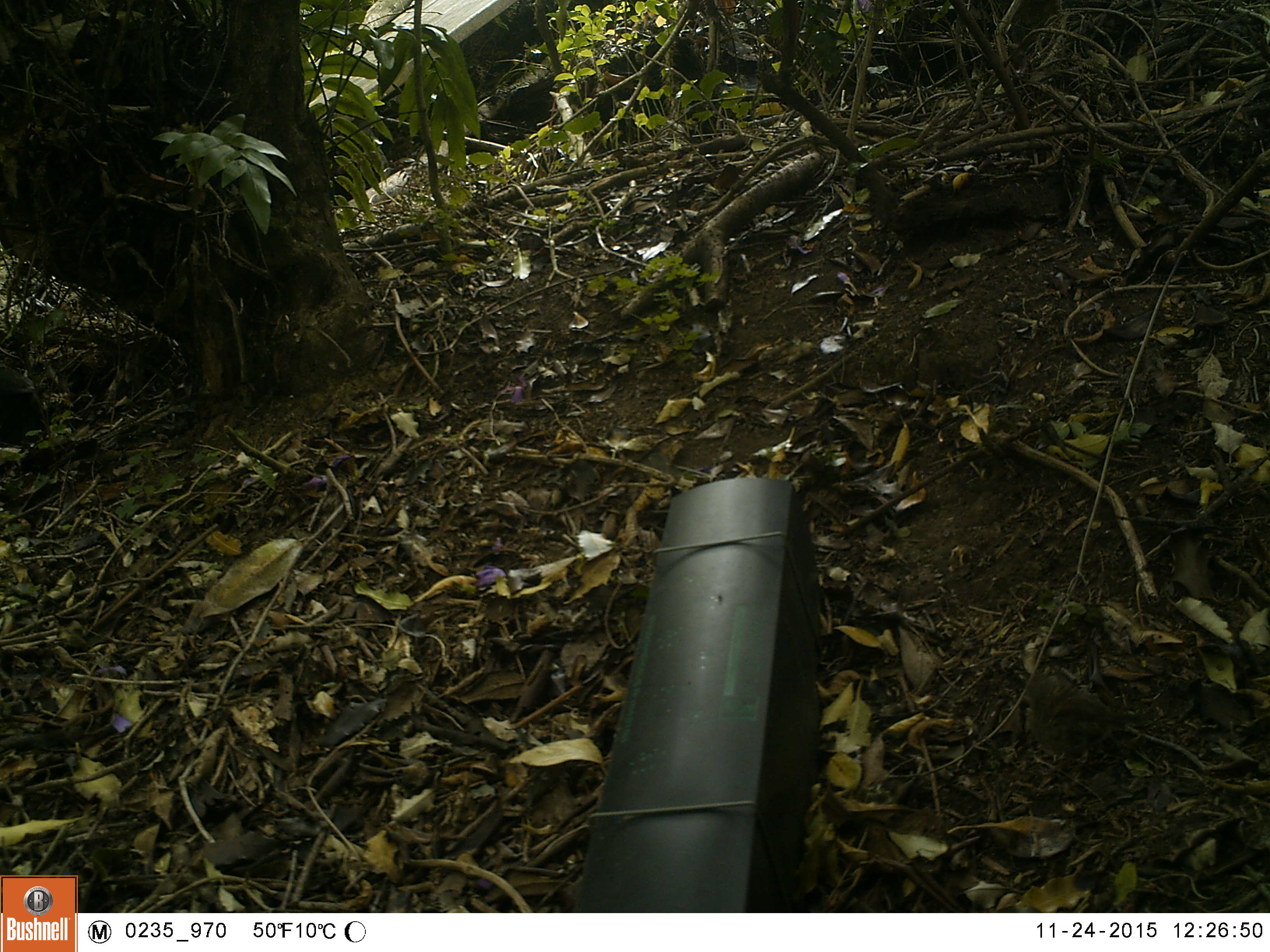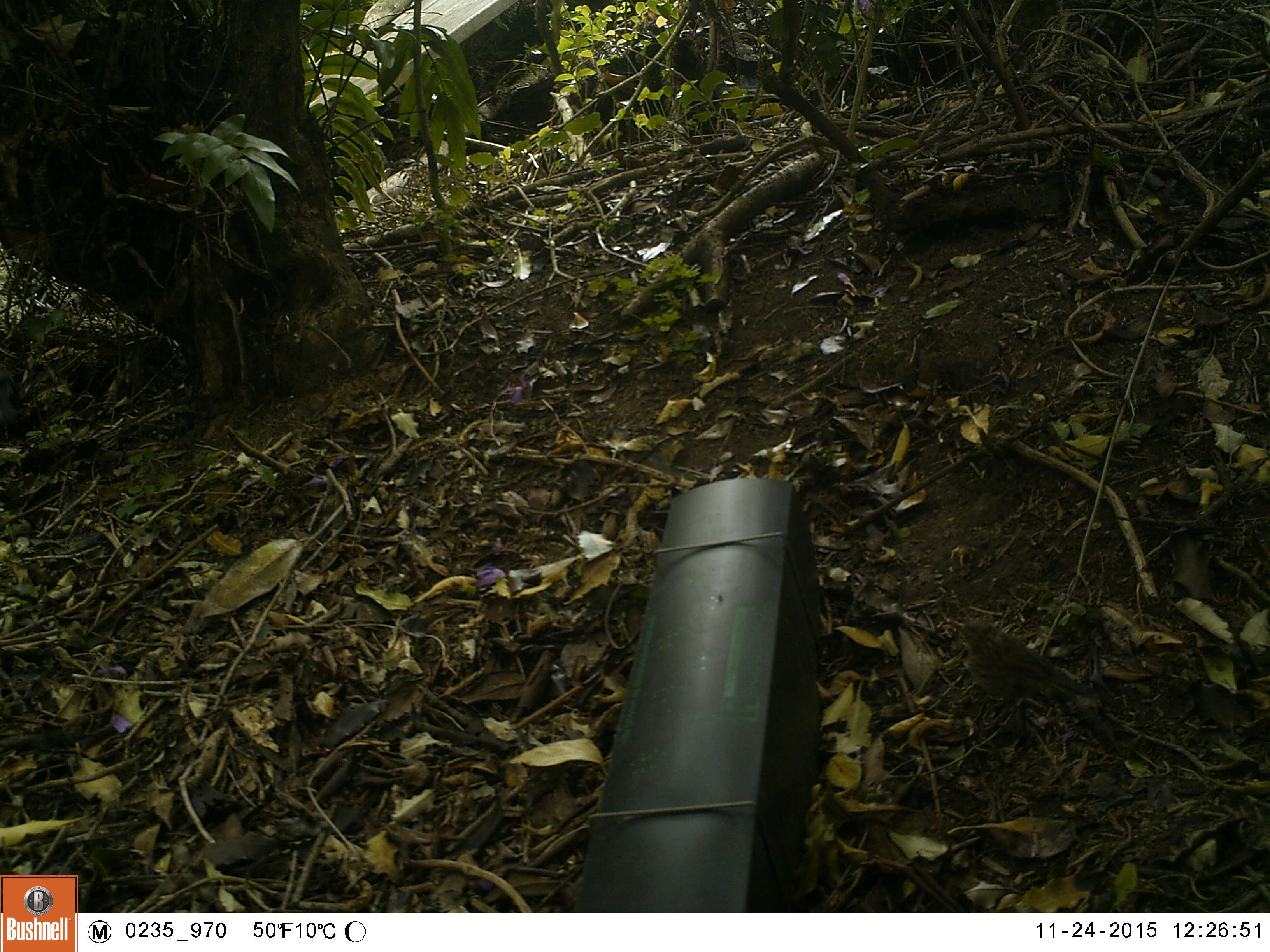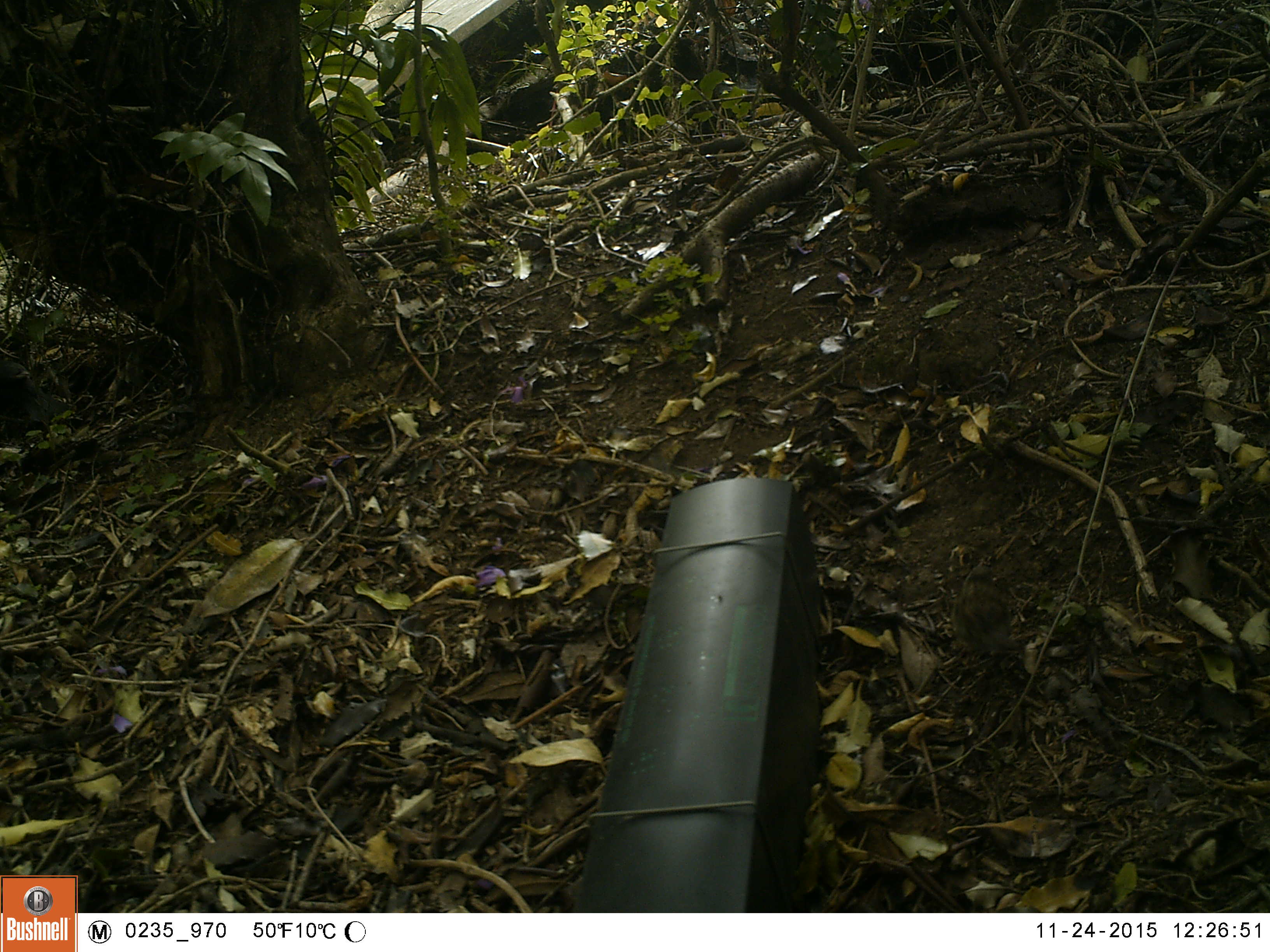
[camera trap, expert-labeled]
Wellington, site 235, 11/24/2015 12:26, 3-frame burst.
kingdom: Animalia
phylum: Chordata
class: Aves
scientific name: Aves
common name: bird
Bird (Aves).